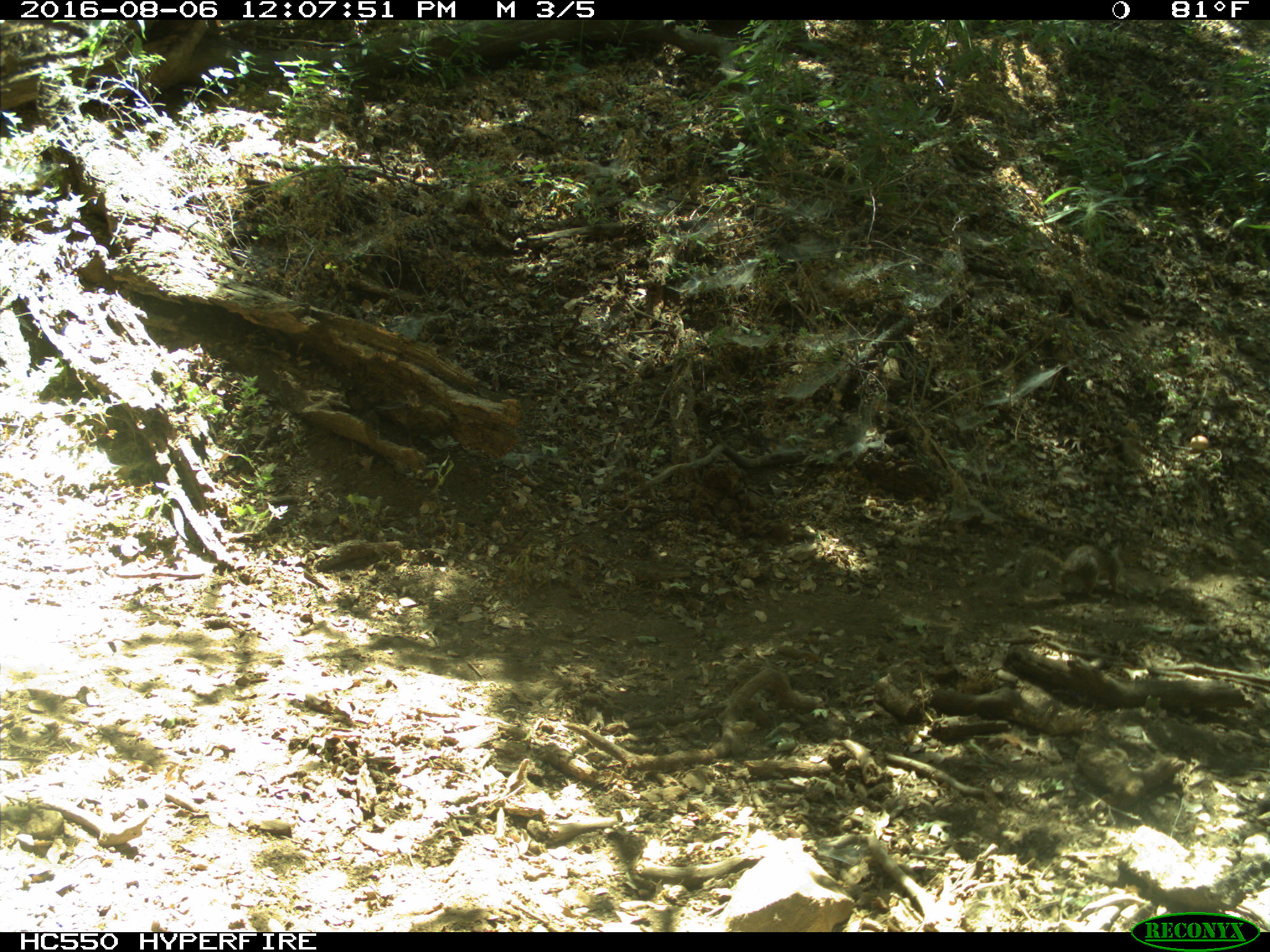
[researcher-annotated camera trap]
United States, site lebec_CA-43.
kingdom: Animalia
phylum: Chordata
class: Mammalia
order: Rodentia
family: Sciuridae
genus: Otospermophilus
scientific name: Otospermophilus beecheyi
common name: california ground squirrel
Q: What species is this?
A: Otospermophilus beecheyi (california ground squirrel).